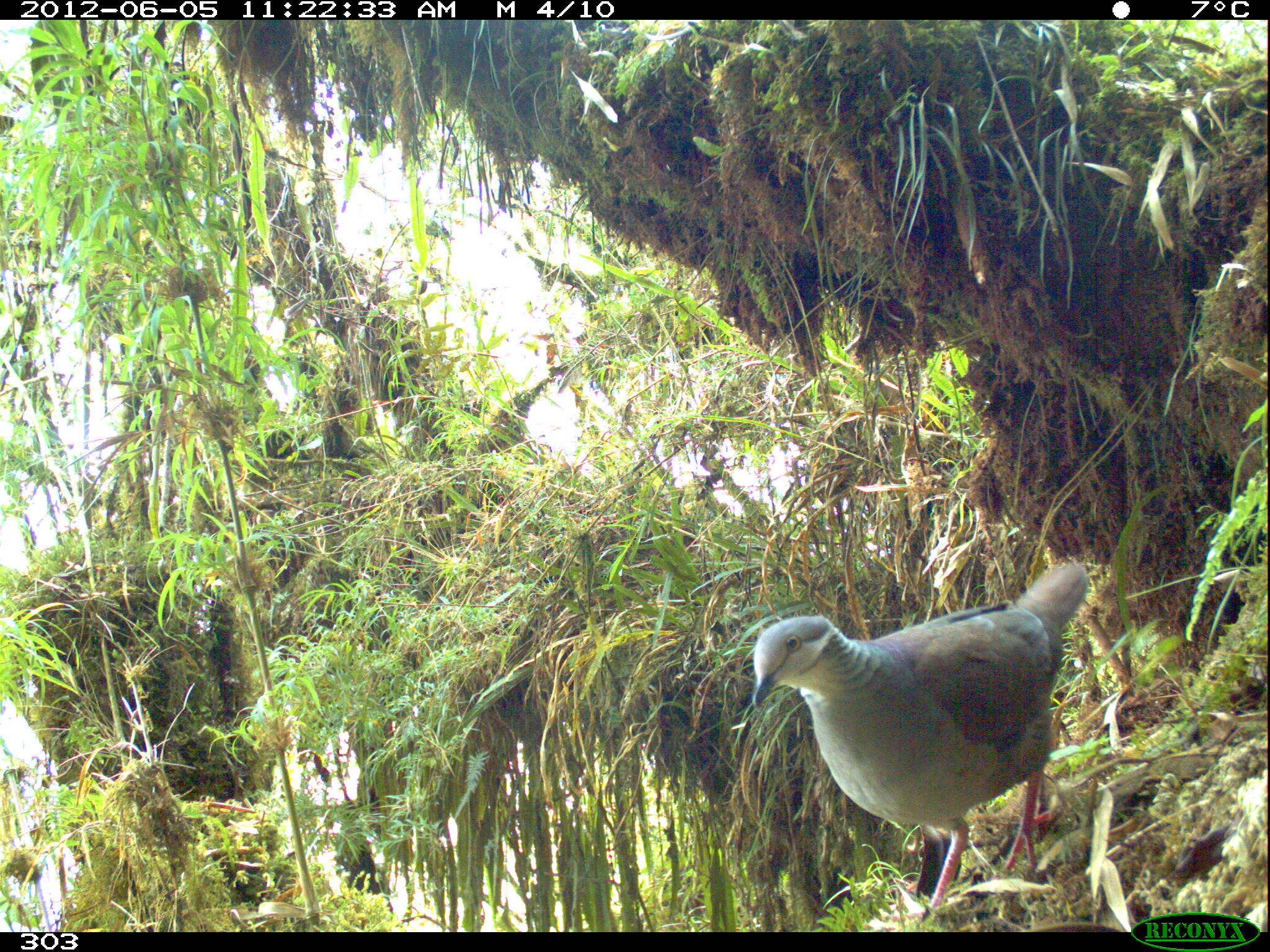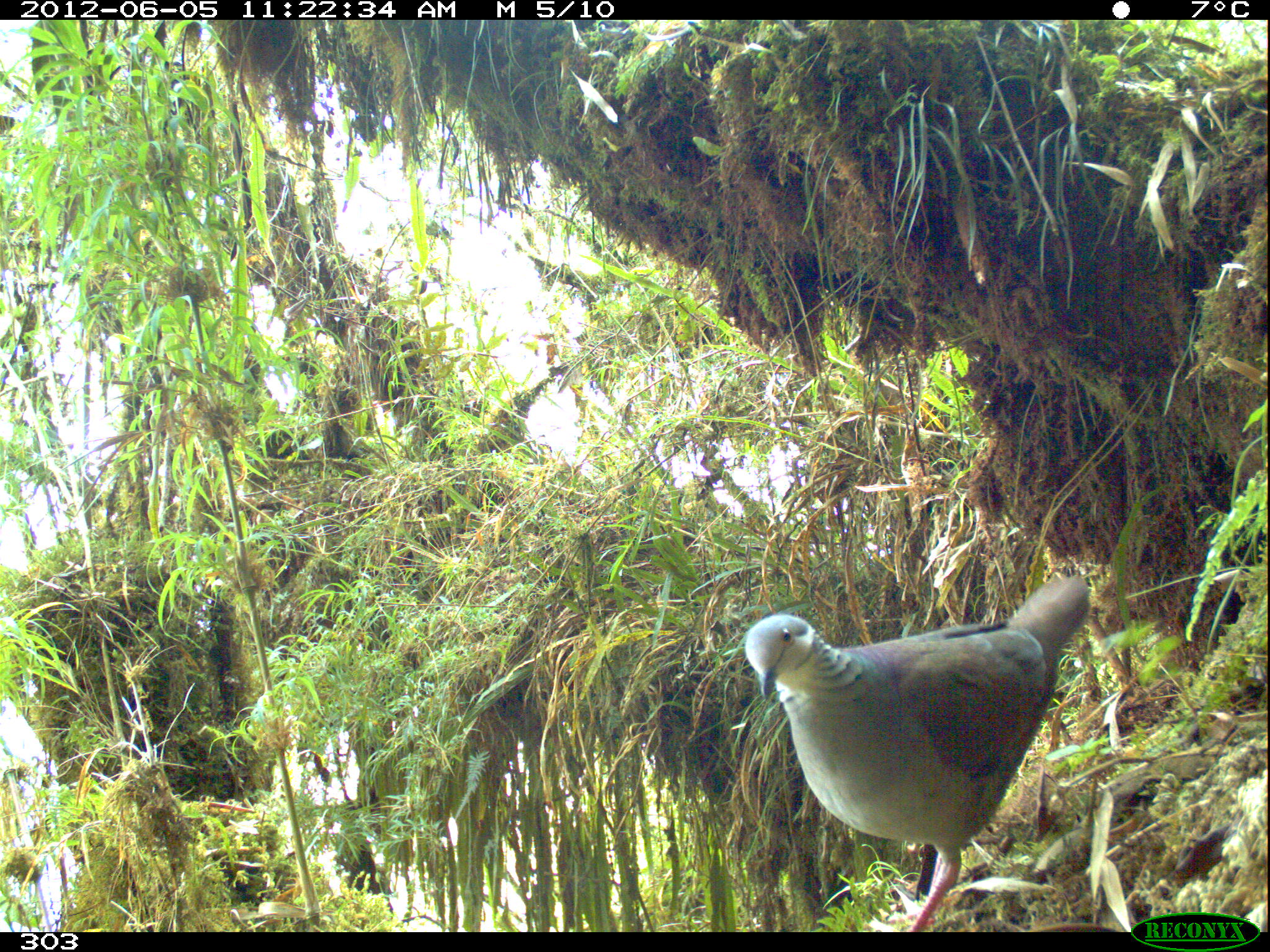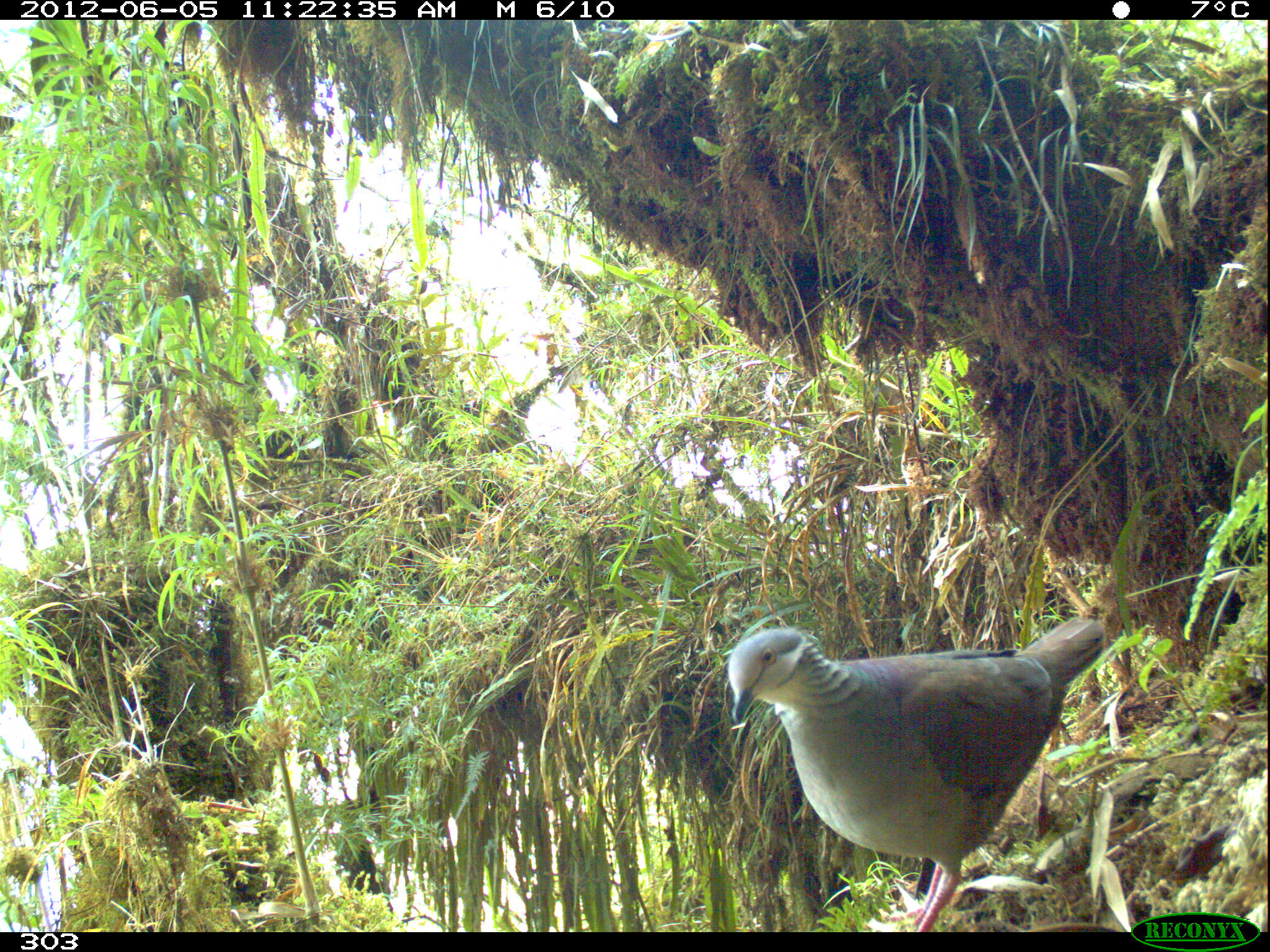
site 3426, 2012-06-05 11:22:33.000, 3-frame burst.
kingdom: Animalia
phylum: Chordata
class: Aves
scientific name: Aves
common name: bird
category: unknown bird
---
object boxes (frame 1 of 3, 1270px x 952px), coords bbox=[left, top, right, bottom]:
unknown bird: bbox=[750, 561, 1089, 923]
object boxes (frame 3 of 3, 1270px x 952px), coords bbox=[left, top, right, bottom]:
unknown bird: bbox=[728, 616, 1104, 932]